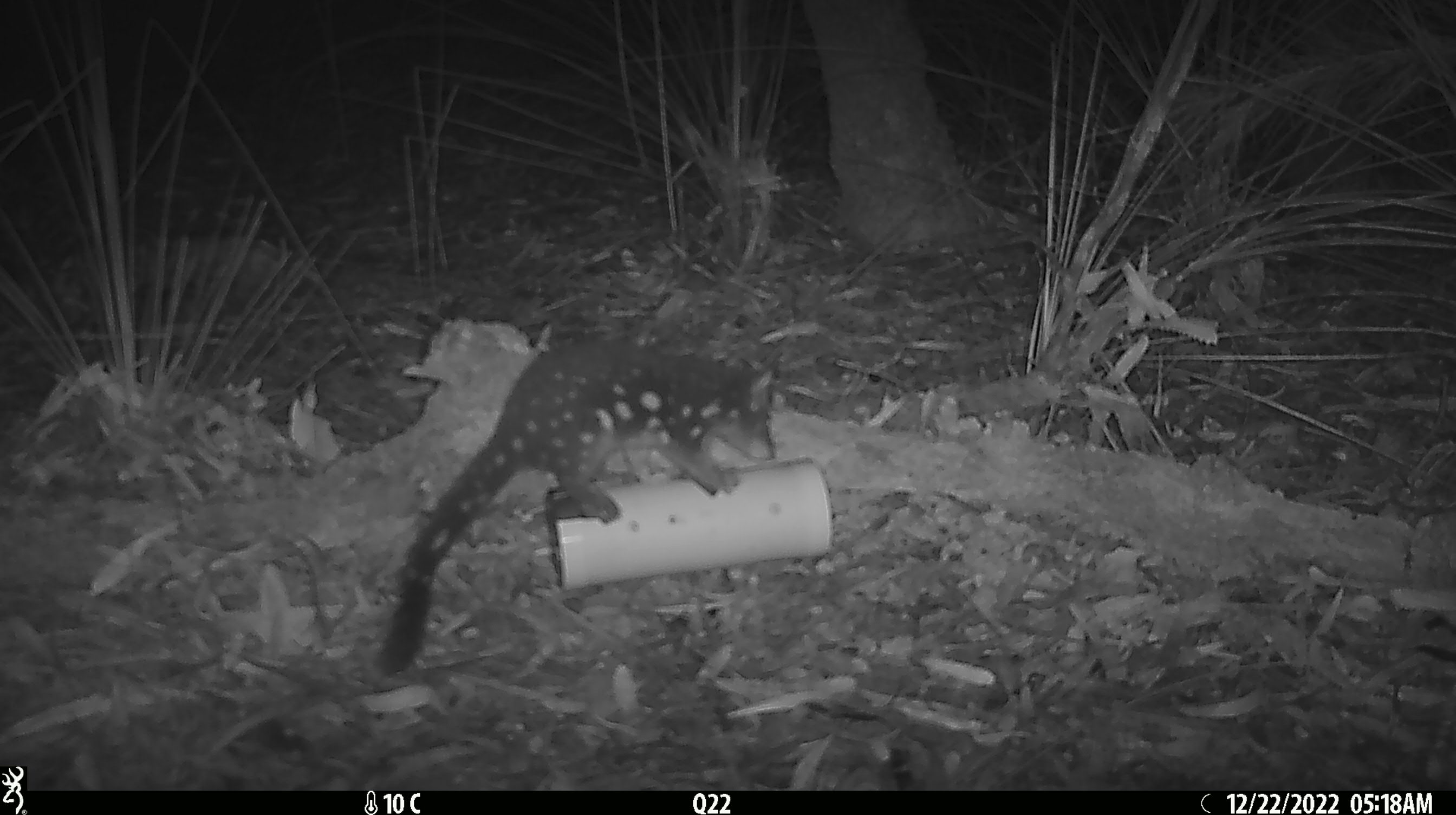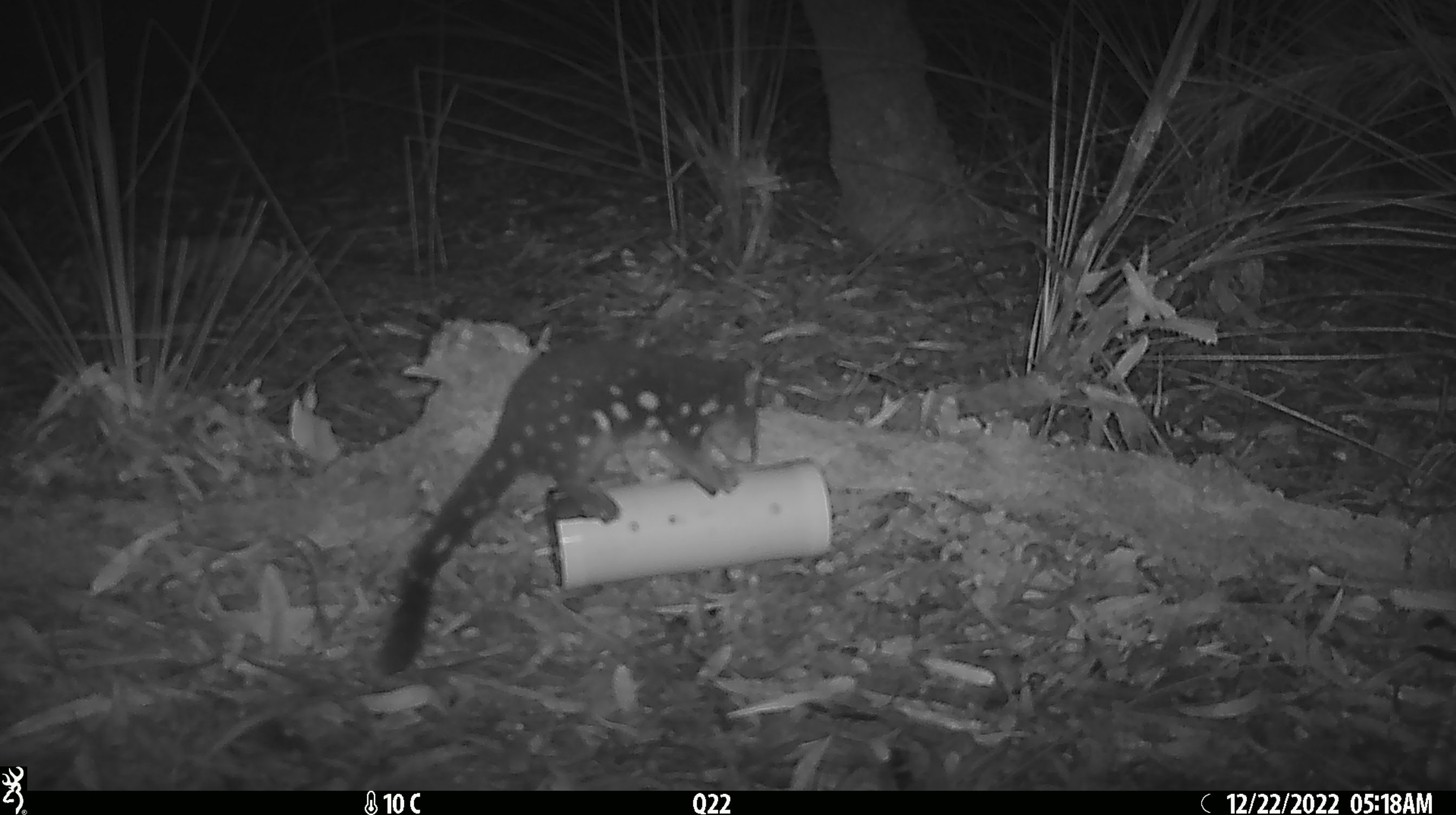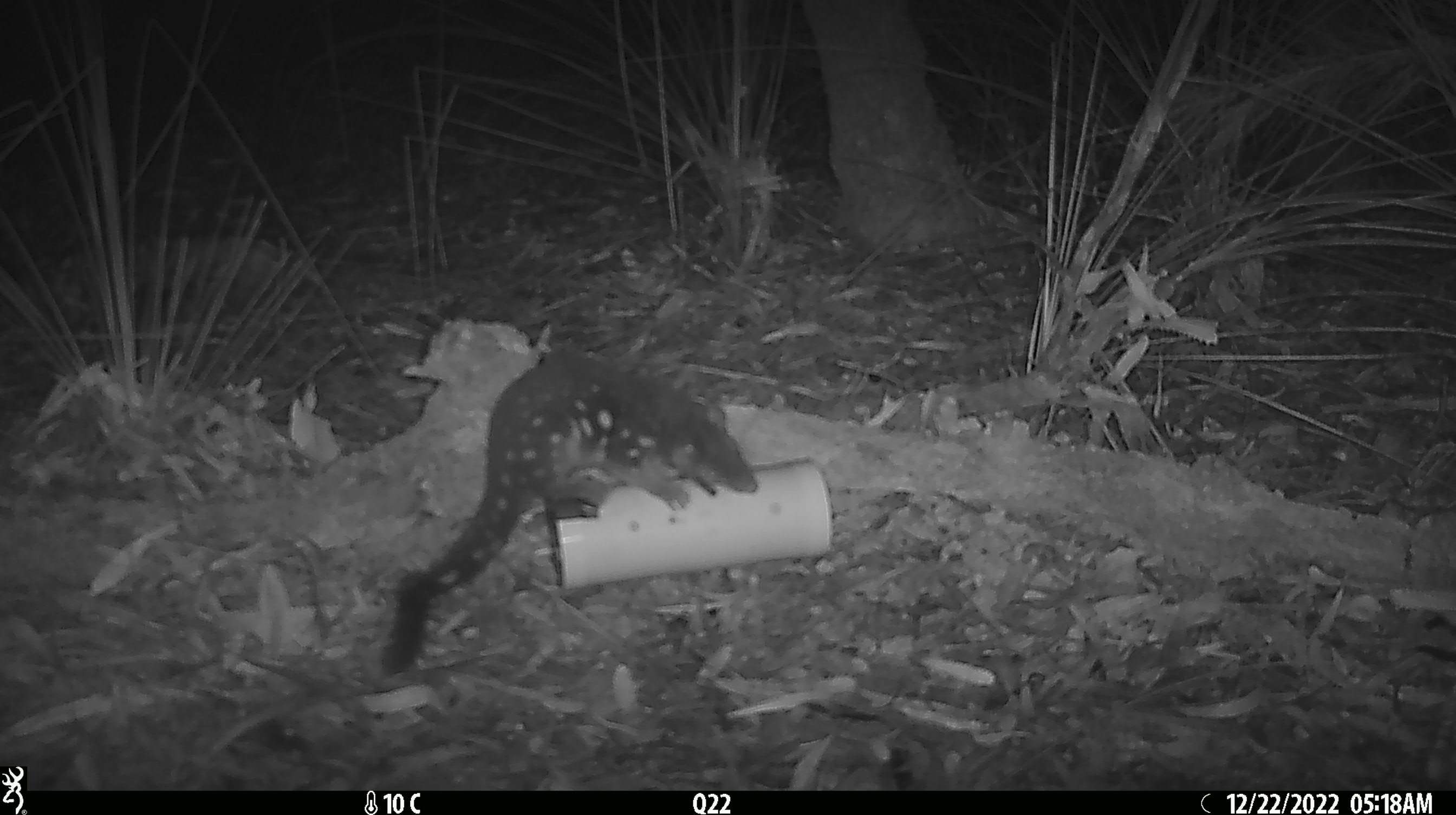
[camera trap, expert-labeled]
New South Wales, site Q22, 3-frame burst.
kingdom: Animalia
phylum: Chordata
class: Mammalia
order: Dasyuromorphia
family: Dasyuridae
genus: Dasyurus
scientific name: Dasyurus maculatus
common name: spotted-tailed quoll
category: quoll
Quoll (spotted-tailed quoll) (Dasyurus maculatus).